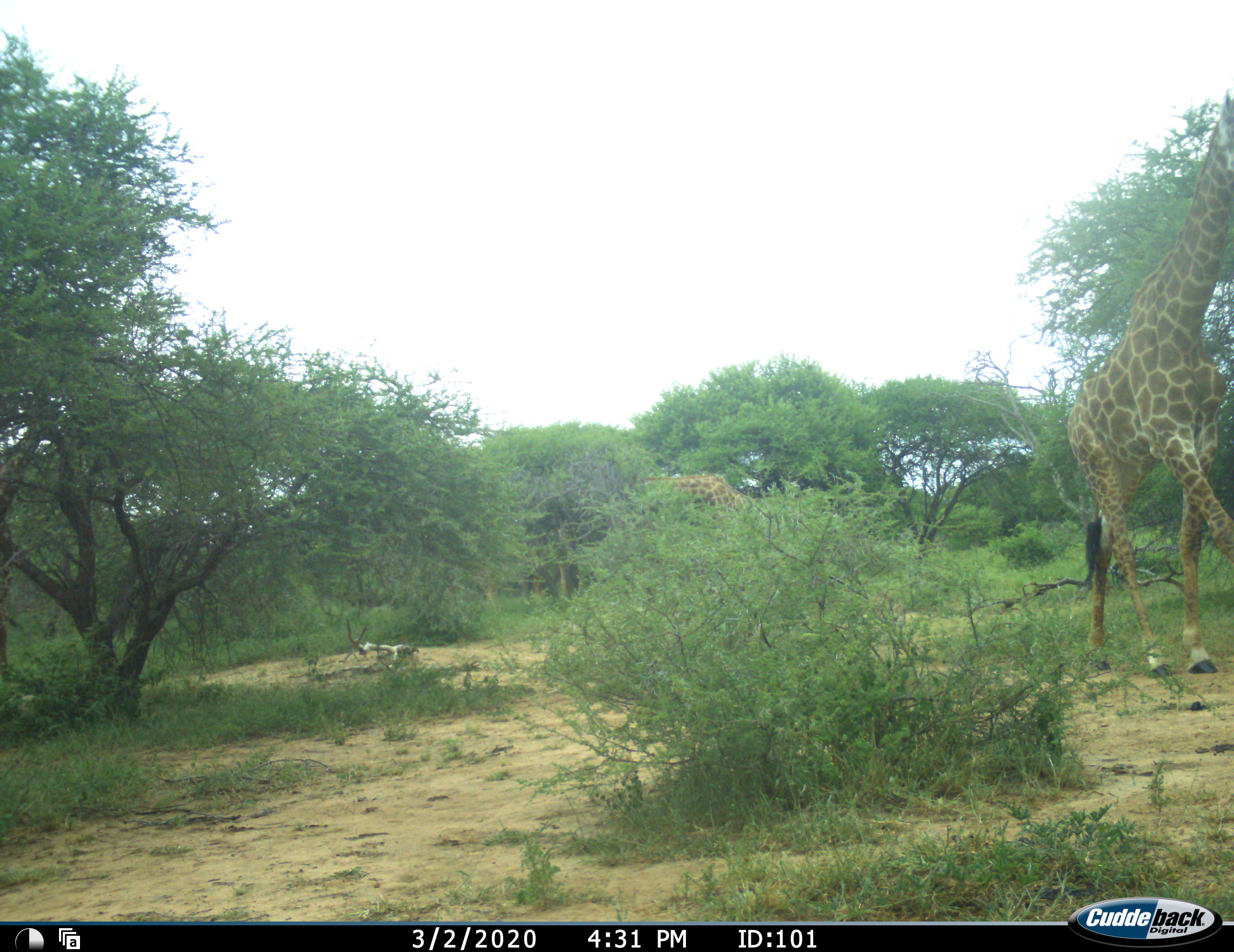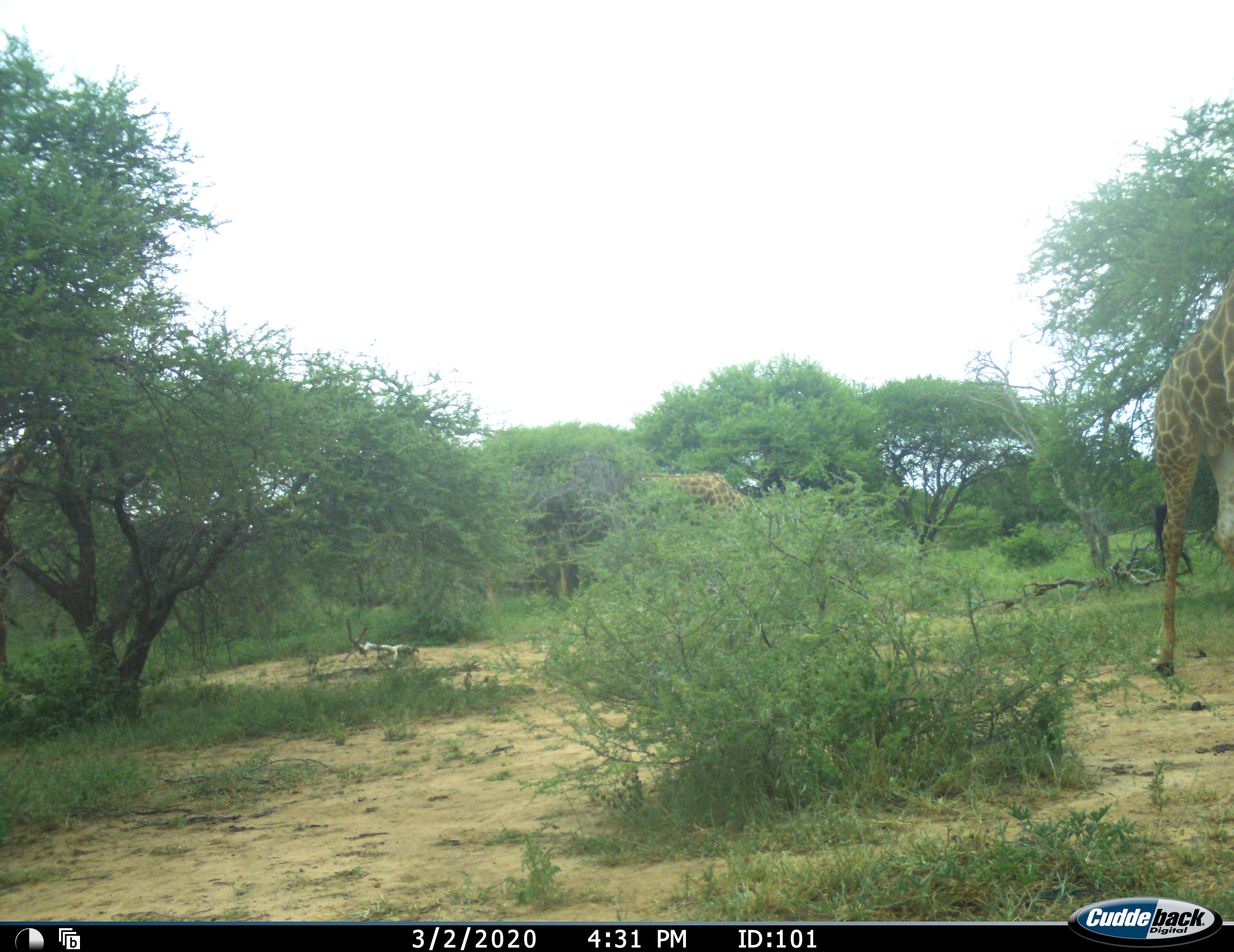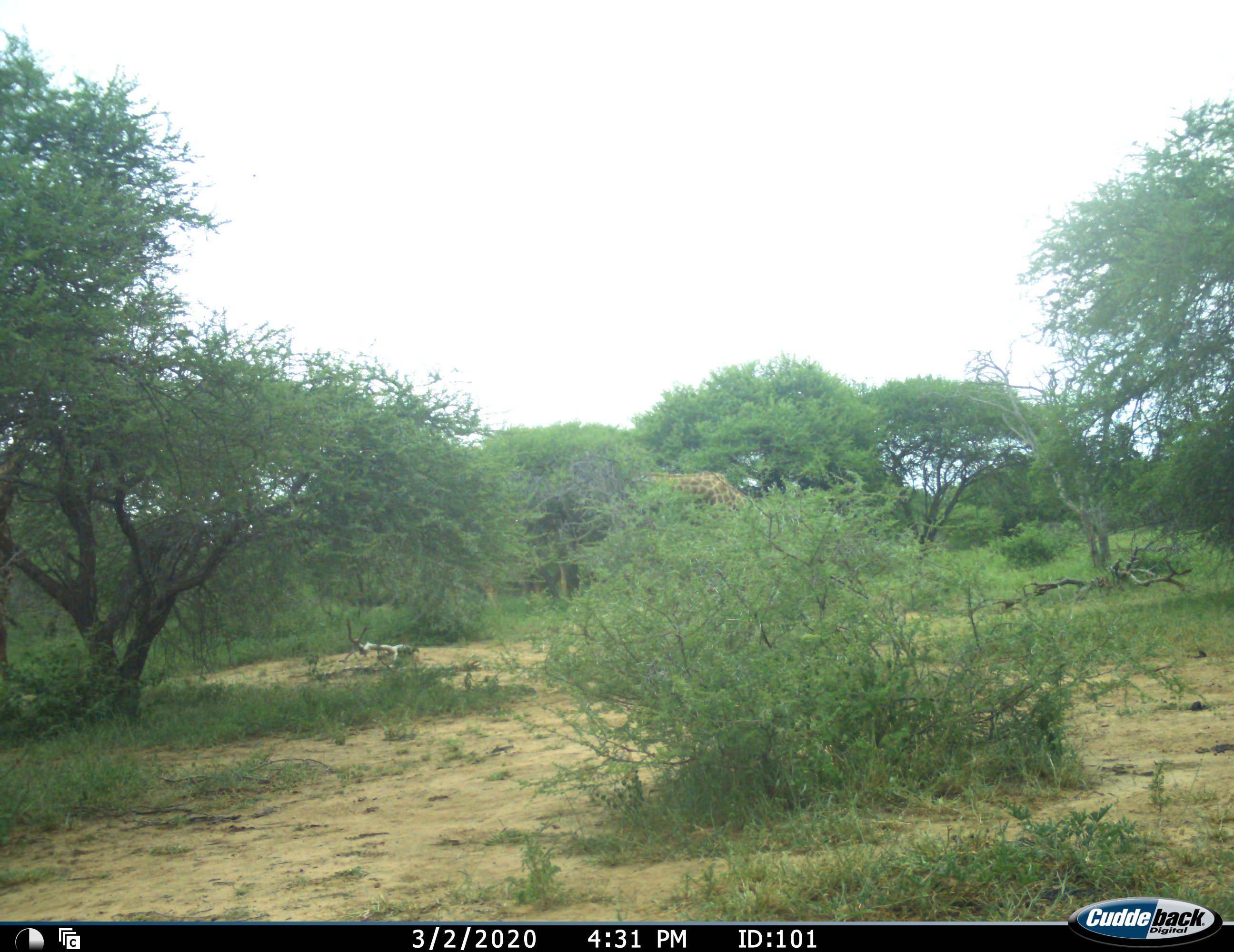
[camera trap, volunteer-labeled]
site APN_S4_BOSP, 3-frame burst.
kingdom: Animalia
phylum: Chordata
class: Mammalia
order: Artiodactyla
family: Giraffidae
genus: Giraffa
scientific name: Giraffa camelopardalis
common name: giraffe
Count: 3.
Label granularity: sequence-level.